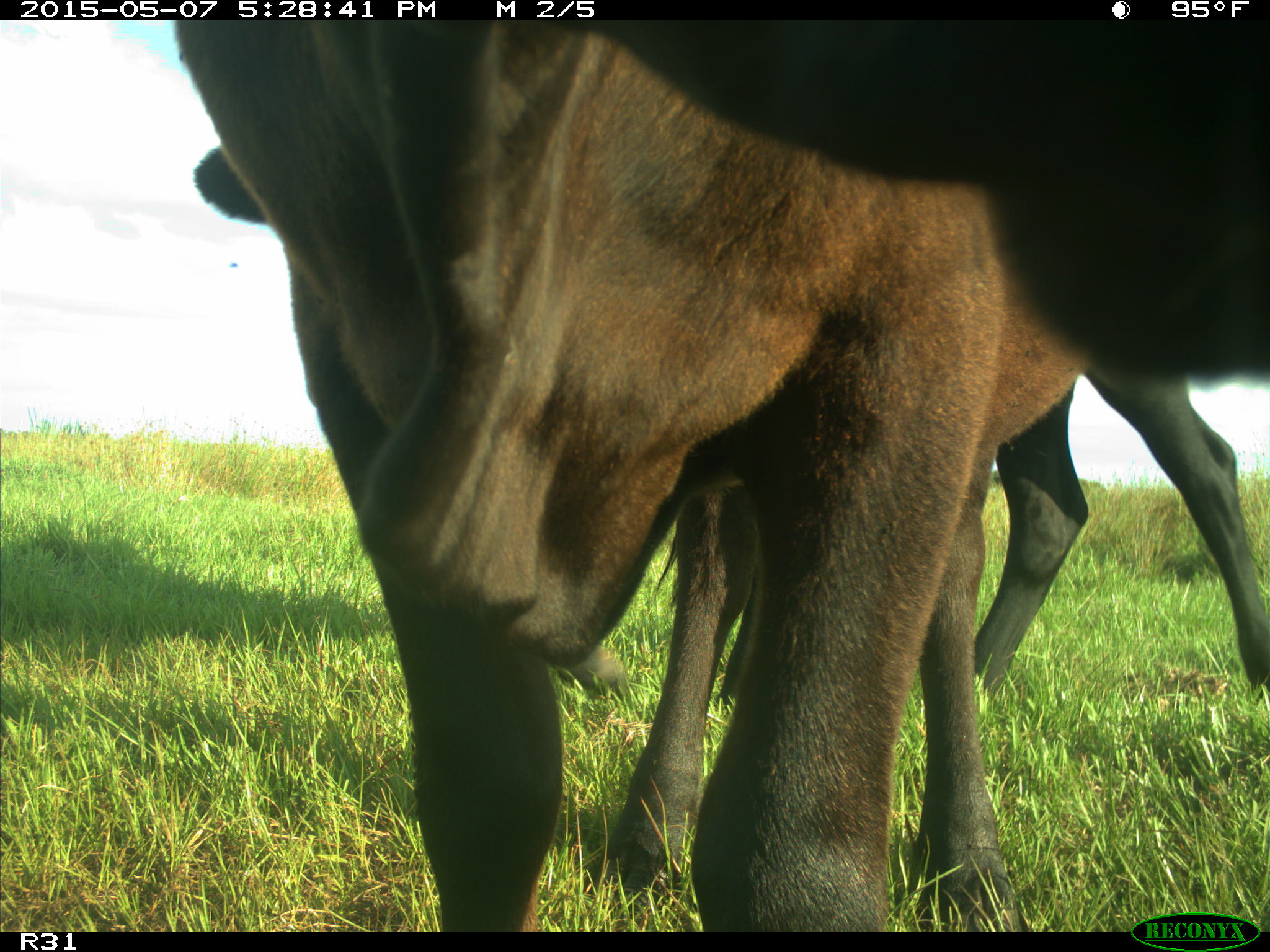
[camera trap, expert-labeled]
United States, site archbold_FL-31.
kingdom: Animalia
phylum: Chordata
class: Mammalia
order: Artiodactyla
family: Bovidae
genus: Bos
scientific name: Bos taurus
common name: domestic cow